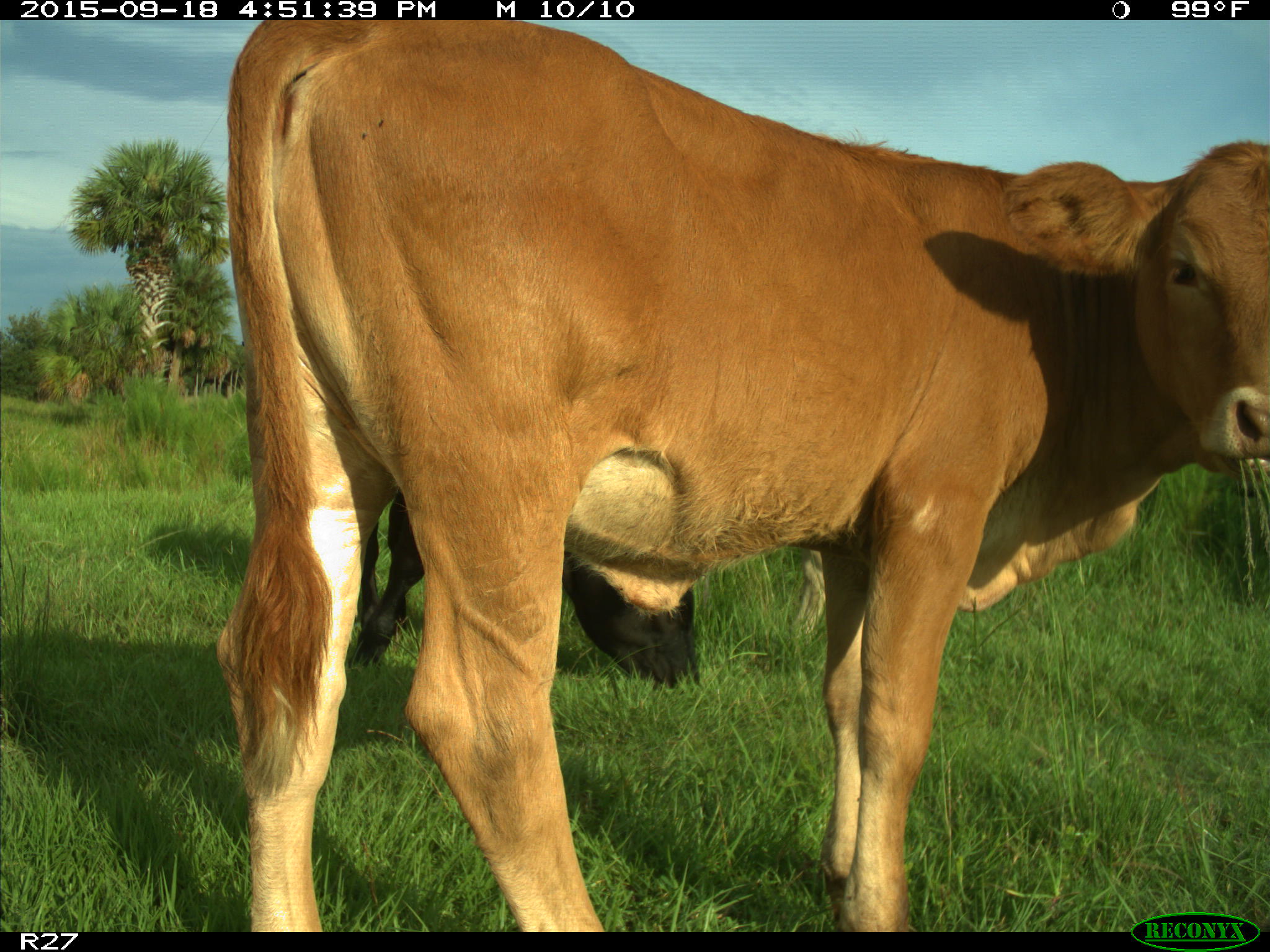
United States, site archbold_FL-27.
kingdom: Animalia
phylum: Chordata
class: Mammalia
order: Artiodactyla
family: Bovidae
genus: Bos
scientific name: Bos taurus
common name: domestic cow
Bos taurus (domestic cow).